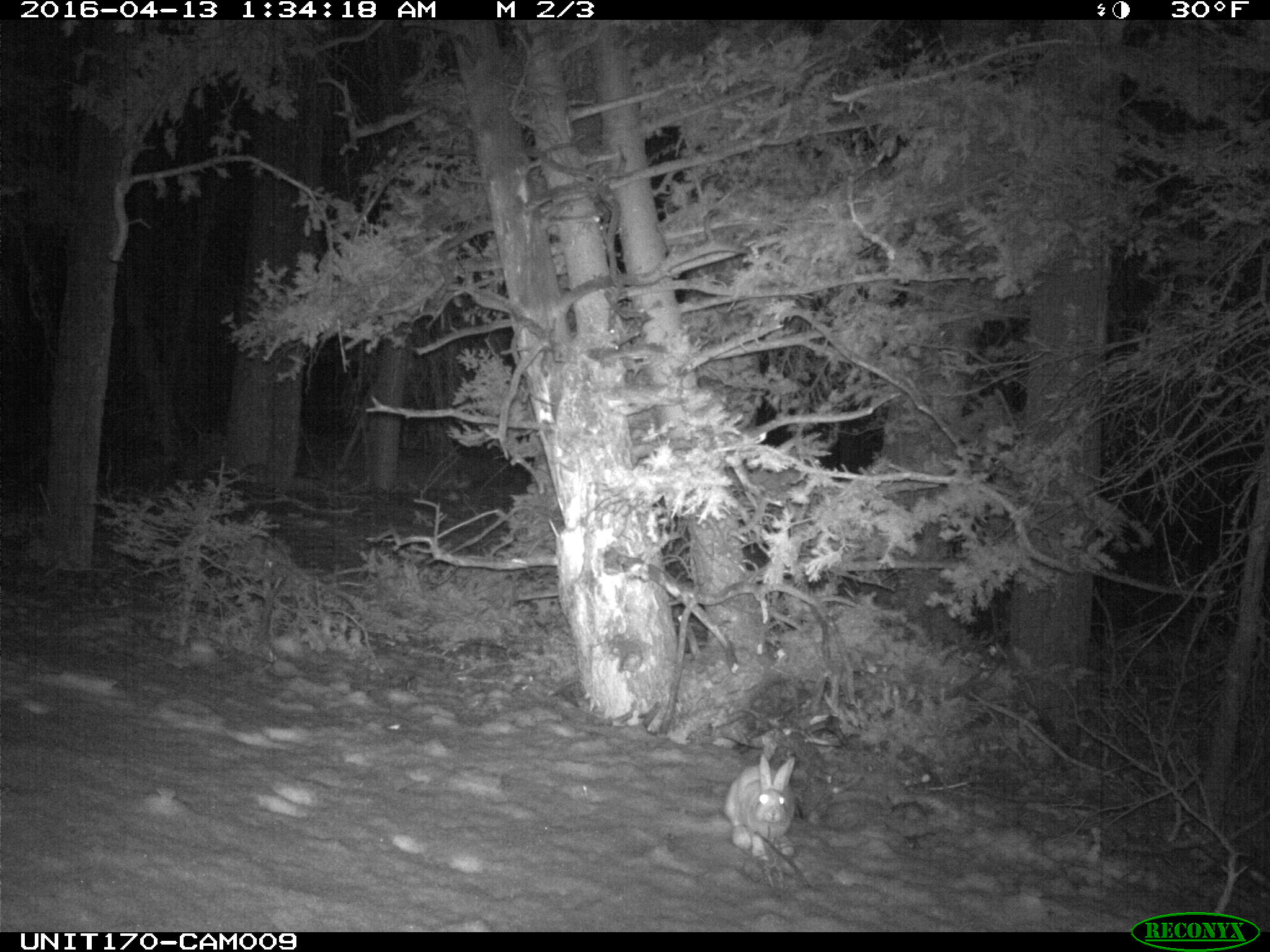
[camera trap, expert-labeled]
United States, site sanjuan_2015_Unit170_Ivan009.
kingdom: Animalia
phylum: Chordata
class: Mammalia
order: Lagomorpha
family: Leporidae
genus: Lepus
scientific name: Lepus americanus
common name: snowshoe hare